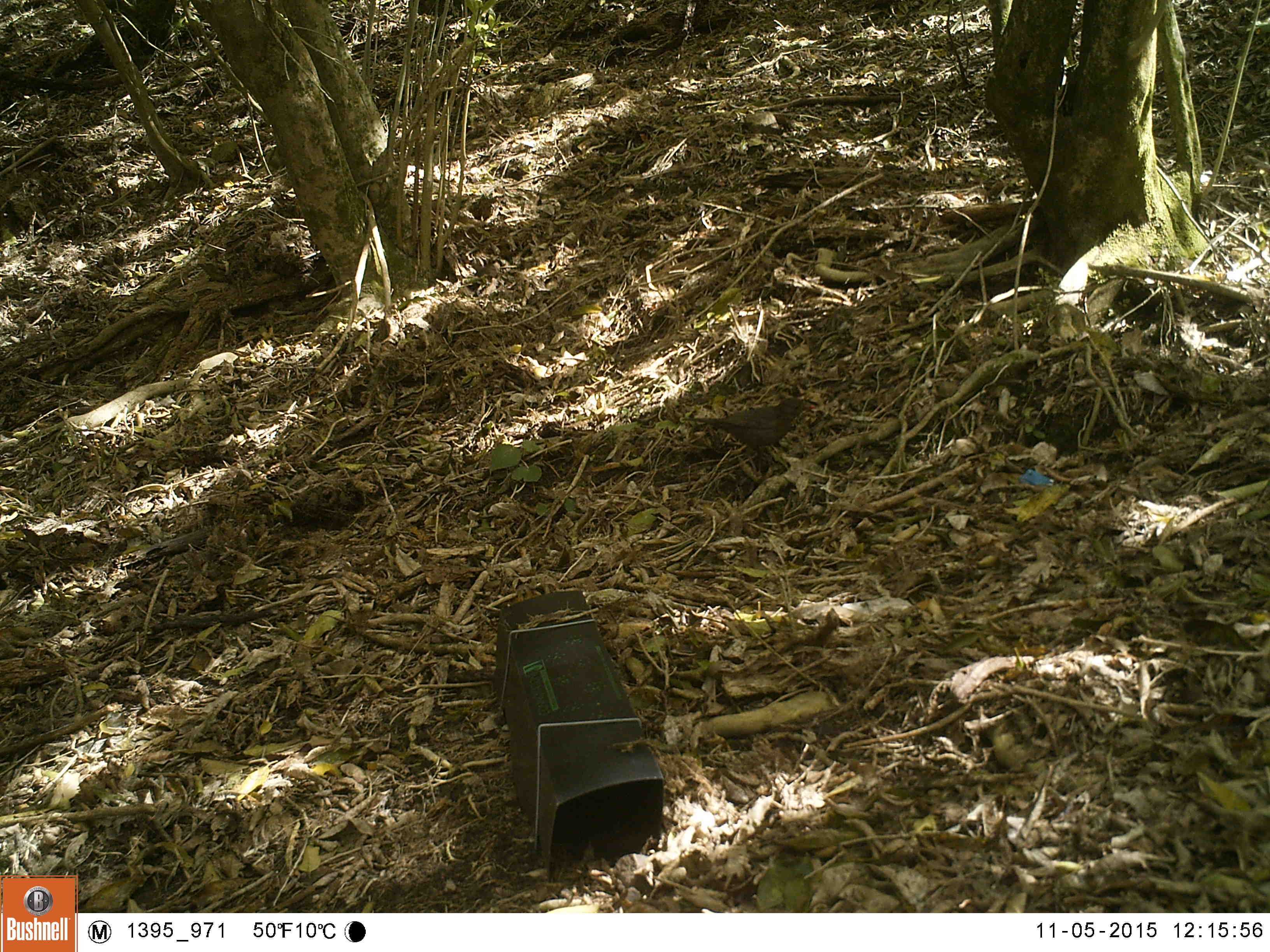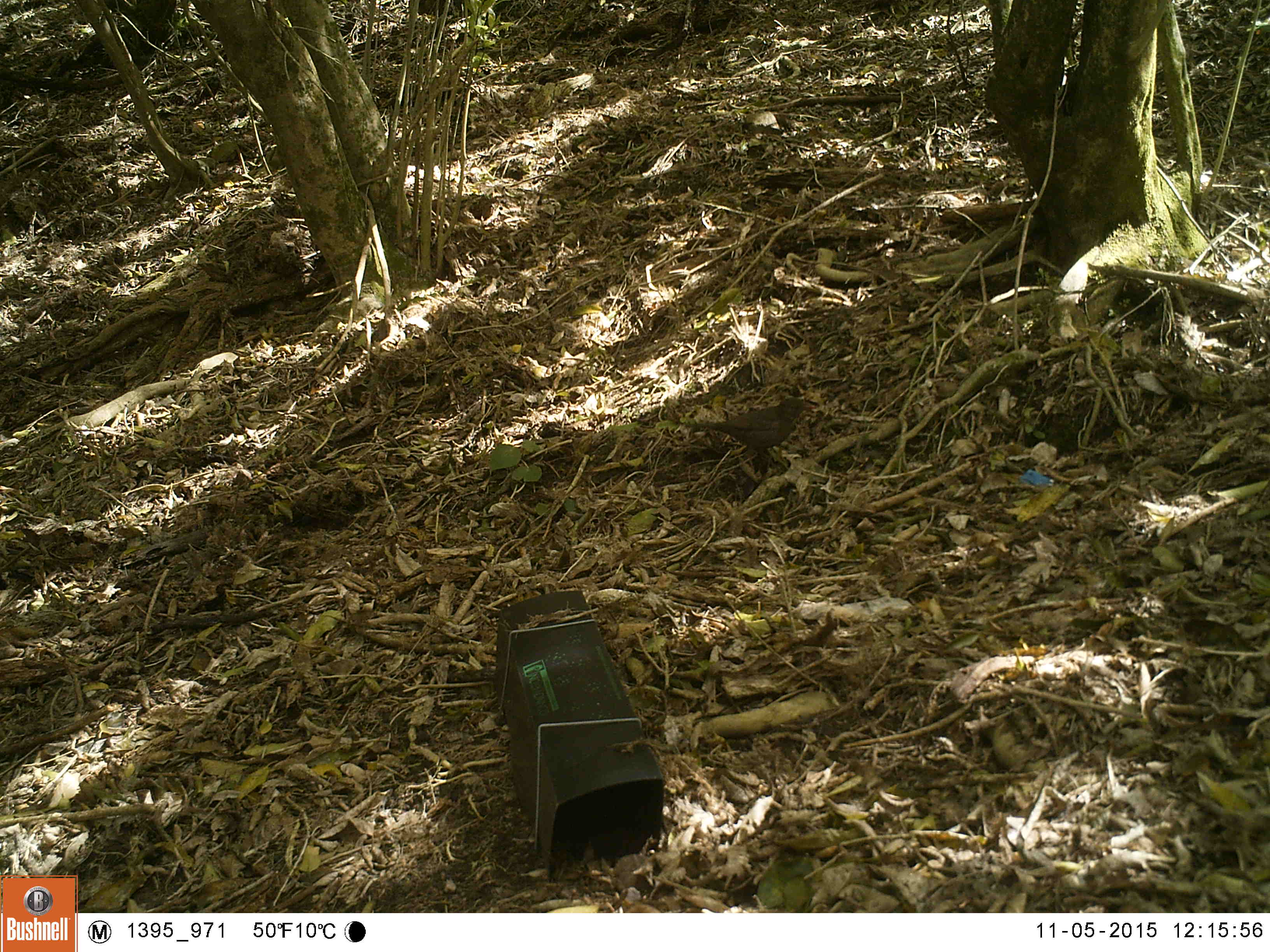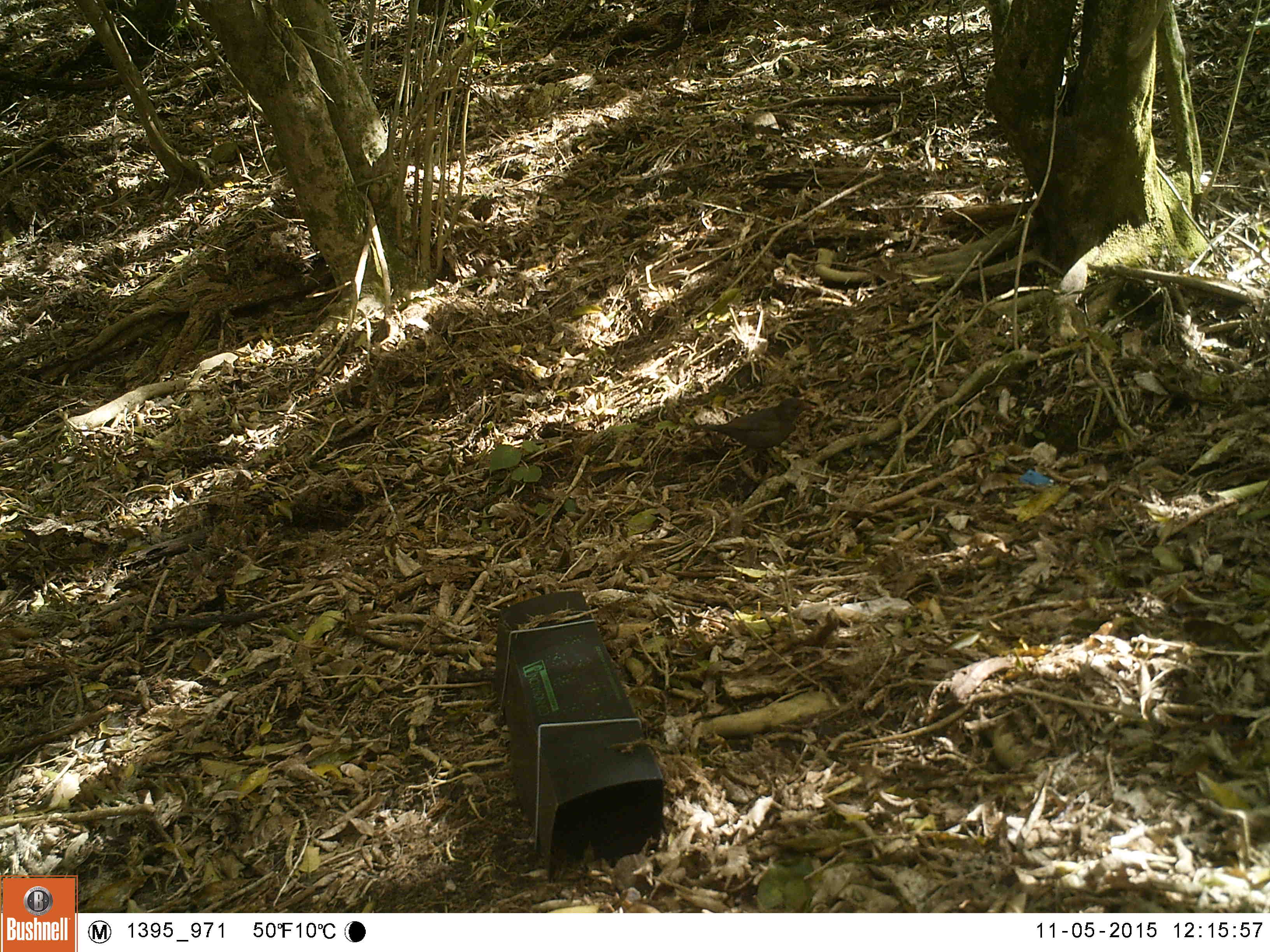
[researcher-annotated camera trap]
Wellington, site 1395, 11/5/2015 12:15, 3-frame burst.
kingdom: Animalia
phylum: Chordata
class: Aves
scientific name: Aves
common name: bird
Bird (Aves).